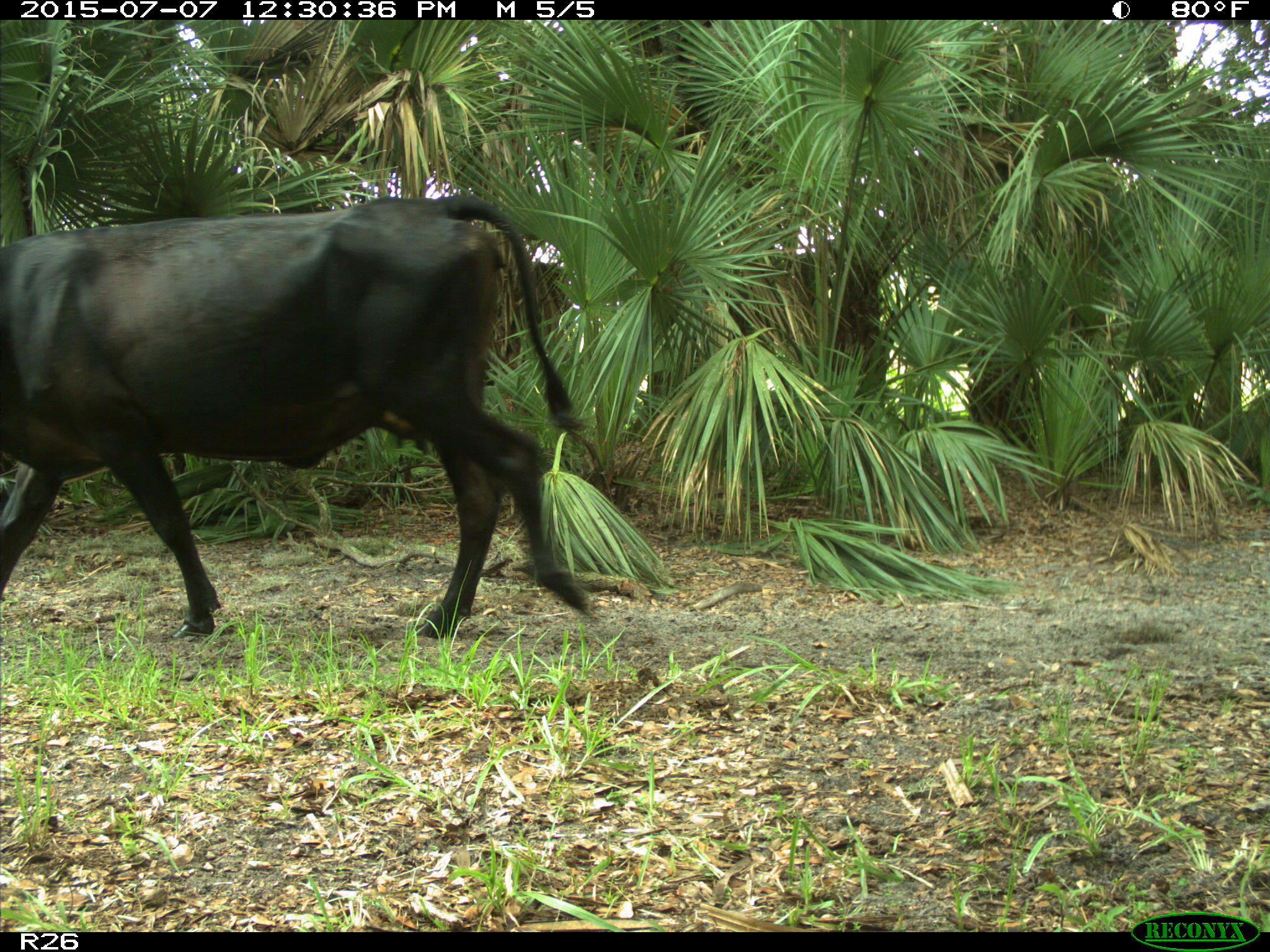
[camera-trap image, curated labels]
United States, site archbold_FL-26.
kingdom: Animalia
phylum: Chordata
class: Mammalia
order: Artiodactyla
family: Bovidae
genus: Bos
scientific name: Bos taurus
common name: domestic cow